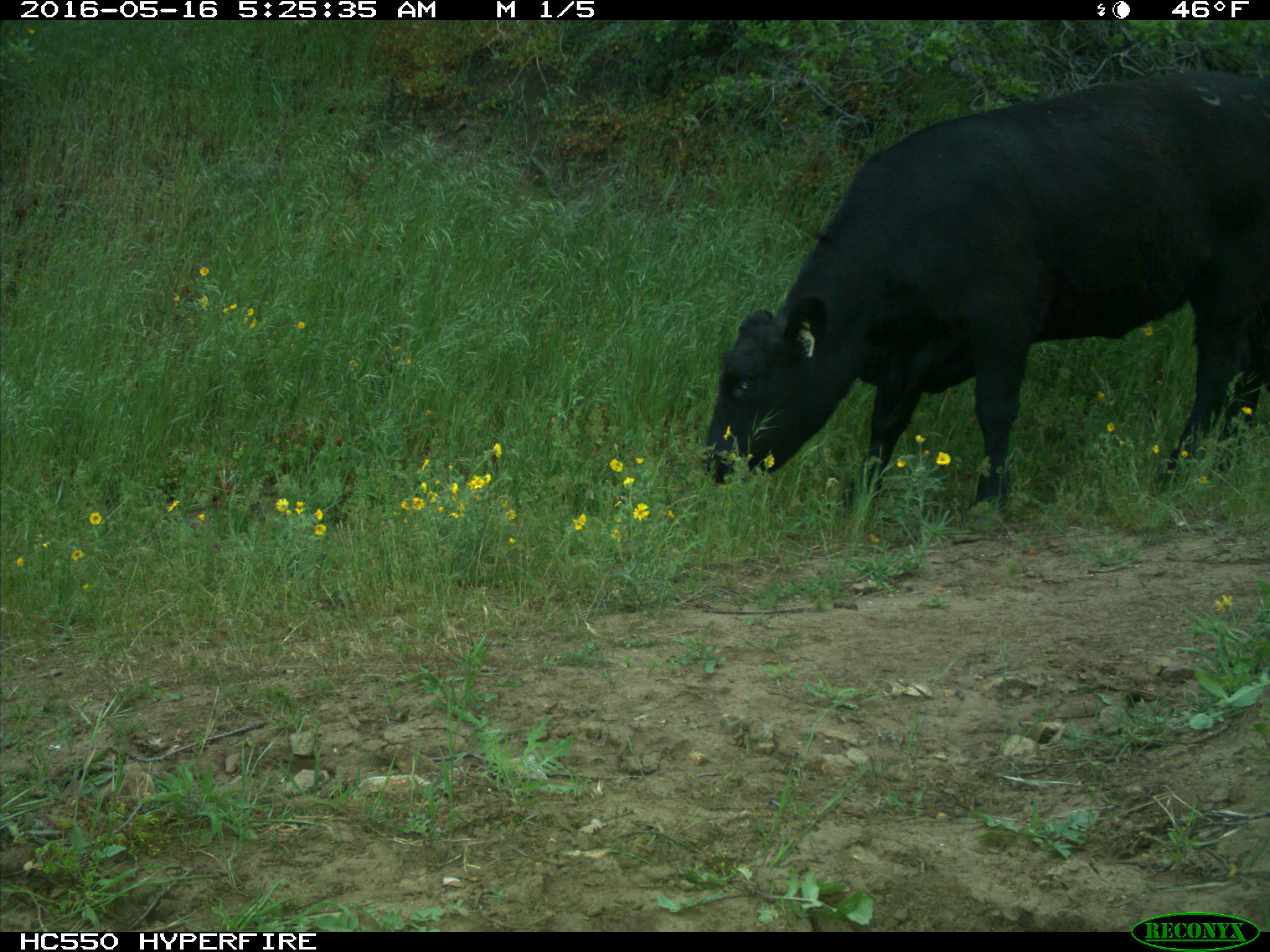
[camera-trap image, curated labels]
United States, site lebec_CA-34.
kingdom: Animalia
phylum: Chordata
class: Mammalia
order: Artiodactyla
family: Bovidae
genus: Bos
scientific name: Bos taurus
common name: domestic cow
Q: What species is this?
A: Bos taurus (domestic cow).